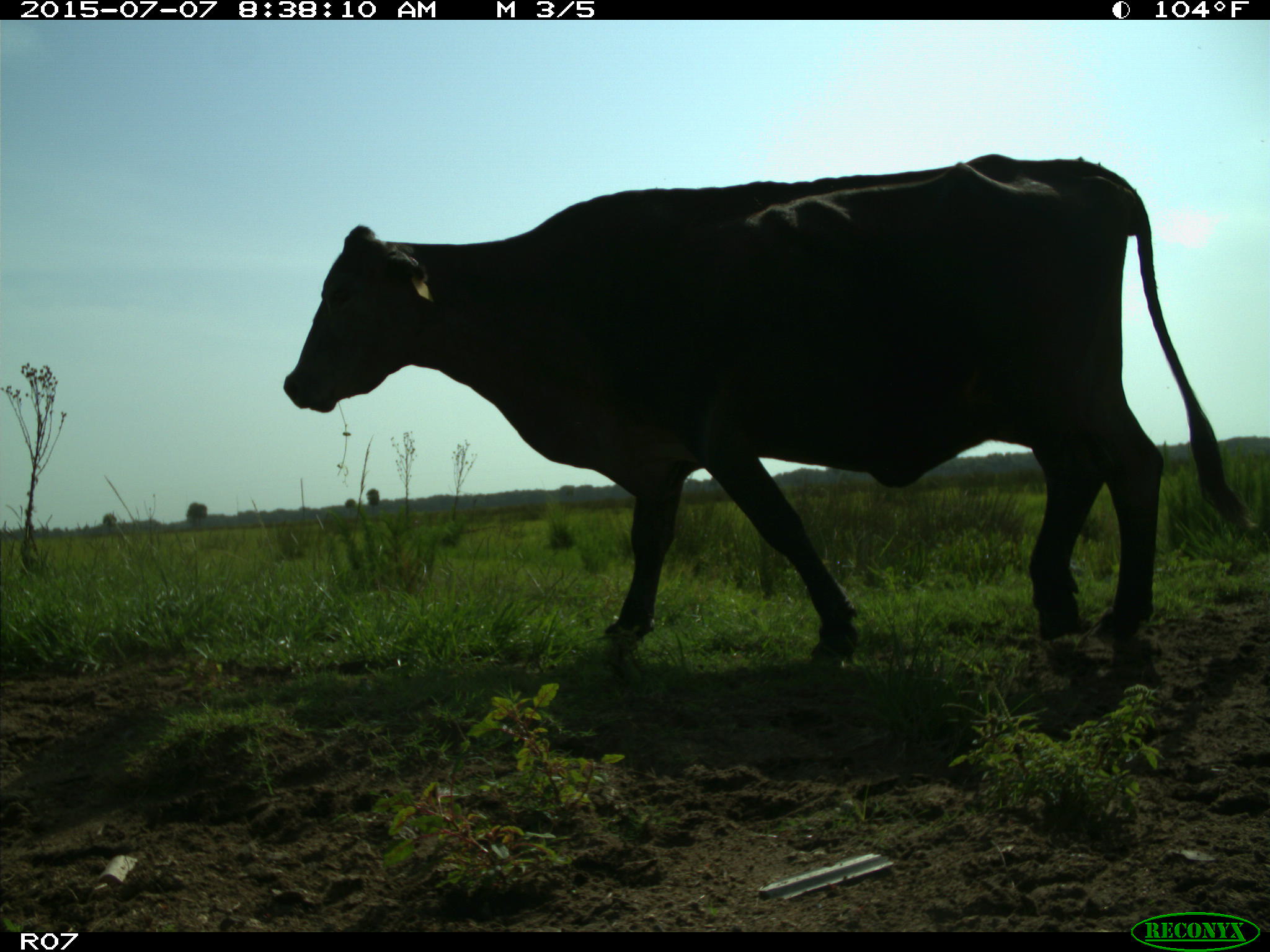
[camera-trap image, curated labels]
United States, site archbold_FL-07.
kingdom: Animalia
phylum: Chordata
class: Mammalia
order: Artiodactyla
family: Bovidae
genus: Bos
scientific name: Bos taurus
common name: domestic cow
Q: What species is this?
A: Bos taurus (domestic cow).